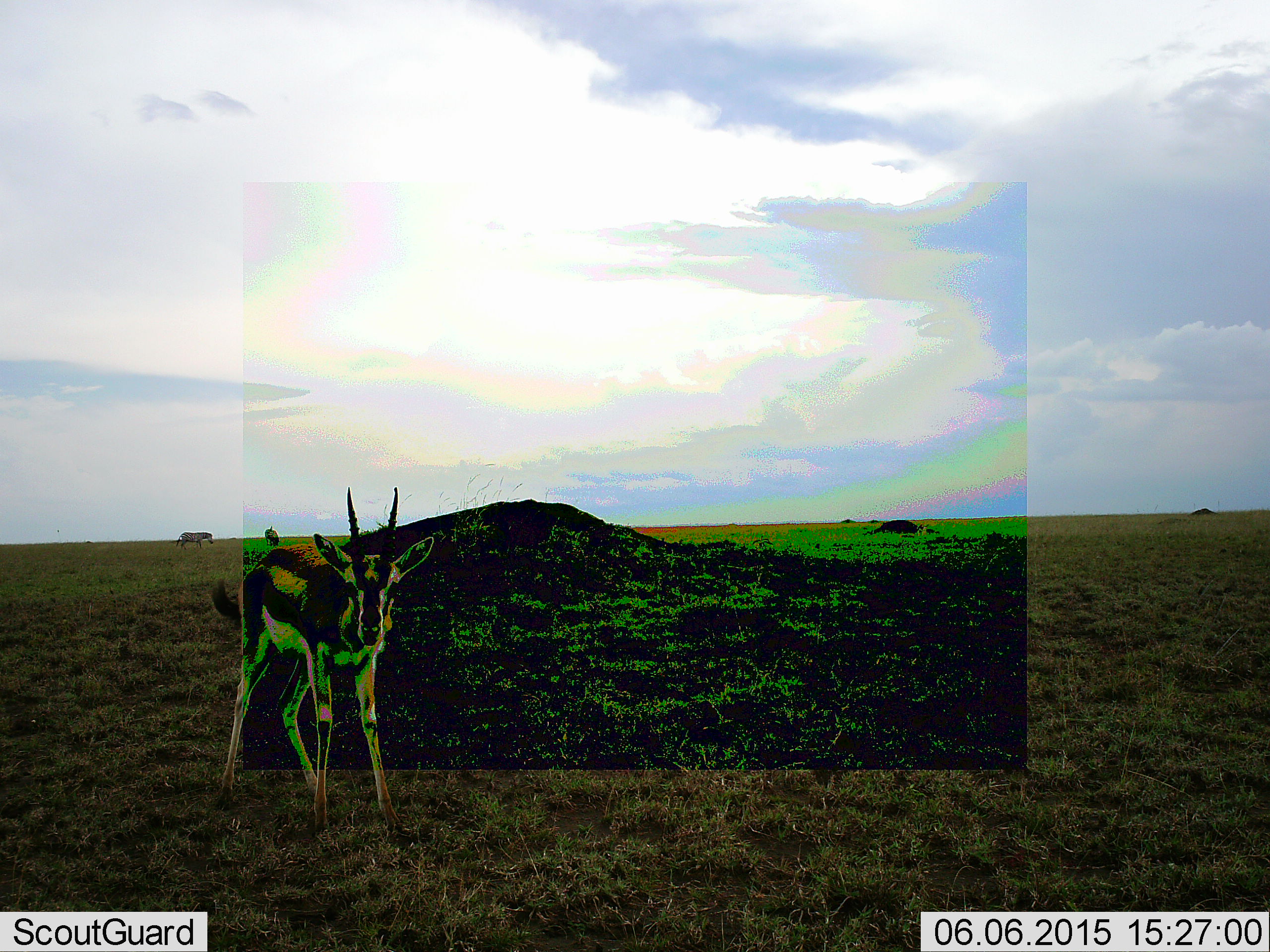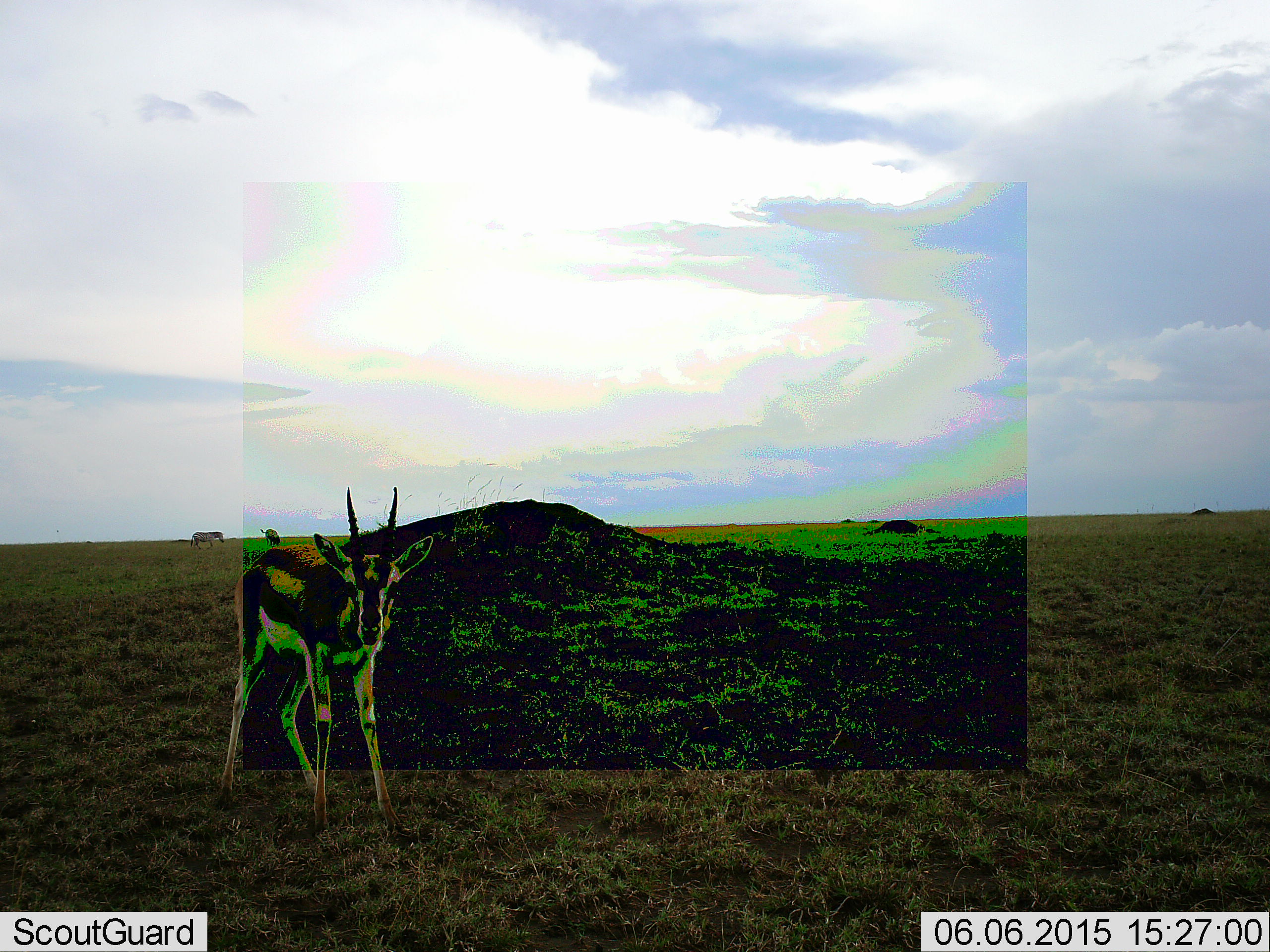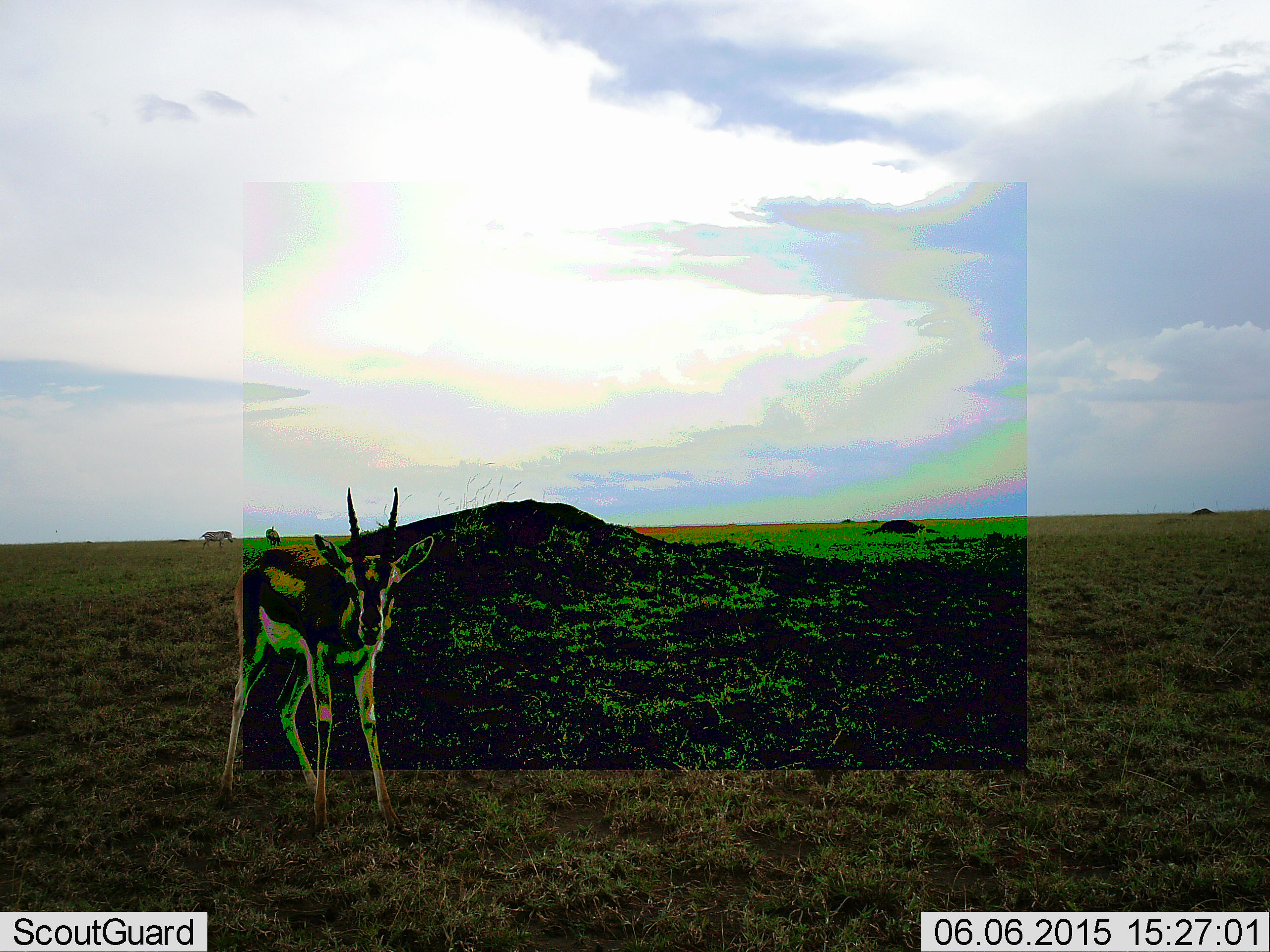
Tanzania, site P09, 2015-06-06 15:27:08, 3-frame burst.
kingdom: Animalia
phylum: Chordata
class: Mammalia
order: Artiodactyla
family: Bovidae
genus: Eudorcas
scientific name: Eudorcas thomsonii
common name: thomson's gazelle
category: gazellethomsons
Gazellethomsons (thomson's gazelle) (Eudorcas thomsonii), count 1. Behavior (volunteer vote fractions): standing 100%, resting 0%, moving 0%, interacting 0%. Young present (vote fraction): 0%. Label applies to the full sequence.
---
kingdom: Animalia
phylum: Chordata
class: Mammalia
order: Perissodactyla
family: Equidae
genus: Equus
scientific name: Equus quagga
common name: plains zebra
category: zebra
Zebra (plains zebra) (Equus quagga), count 2. Behavior (volunteer vote fractions): standing 40%, resting 0%, moving 80%, interacting 0%. Young present (vote fraction): 0%. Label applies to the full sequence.